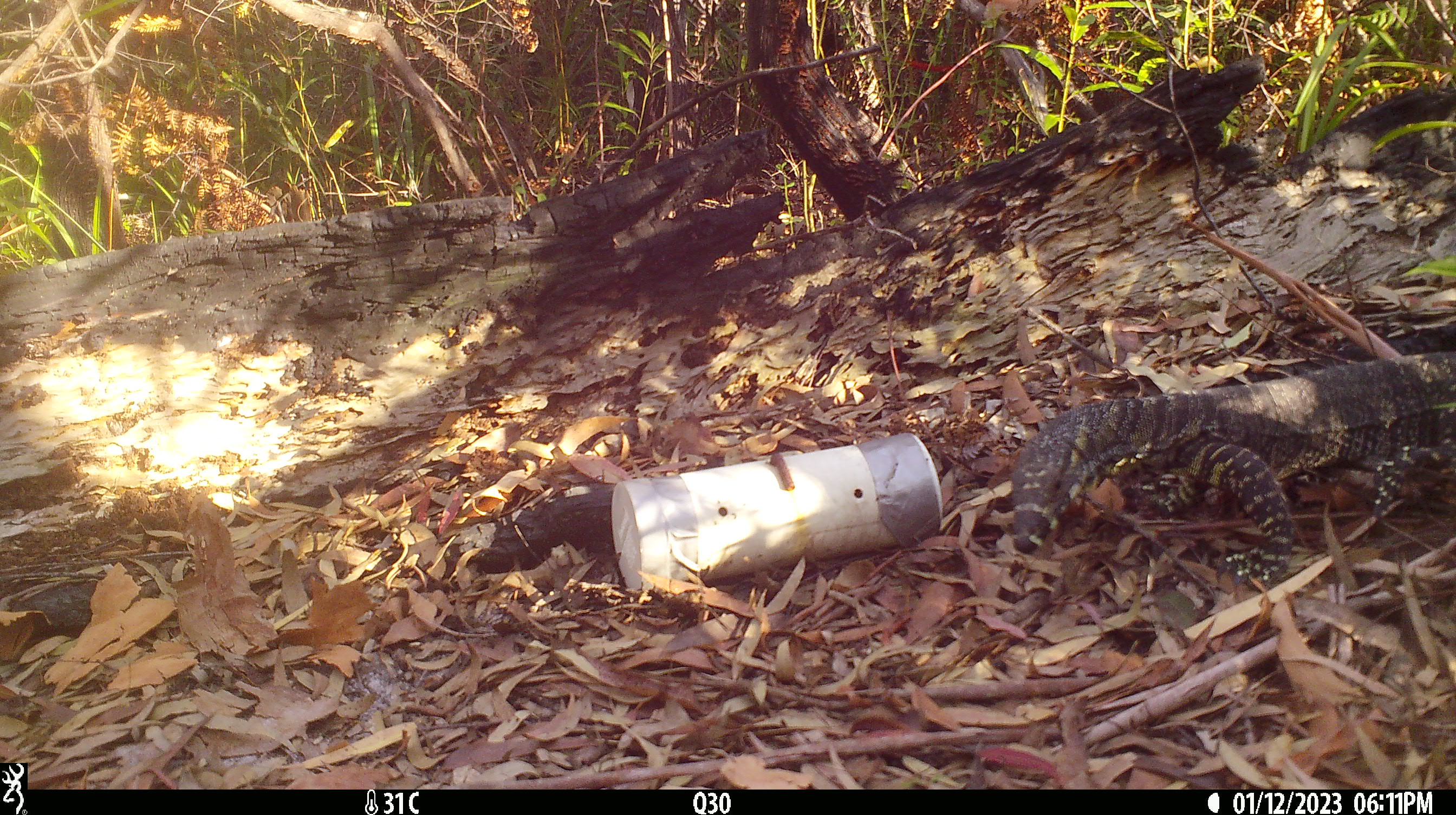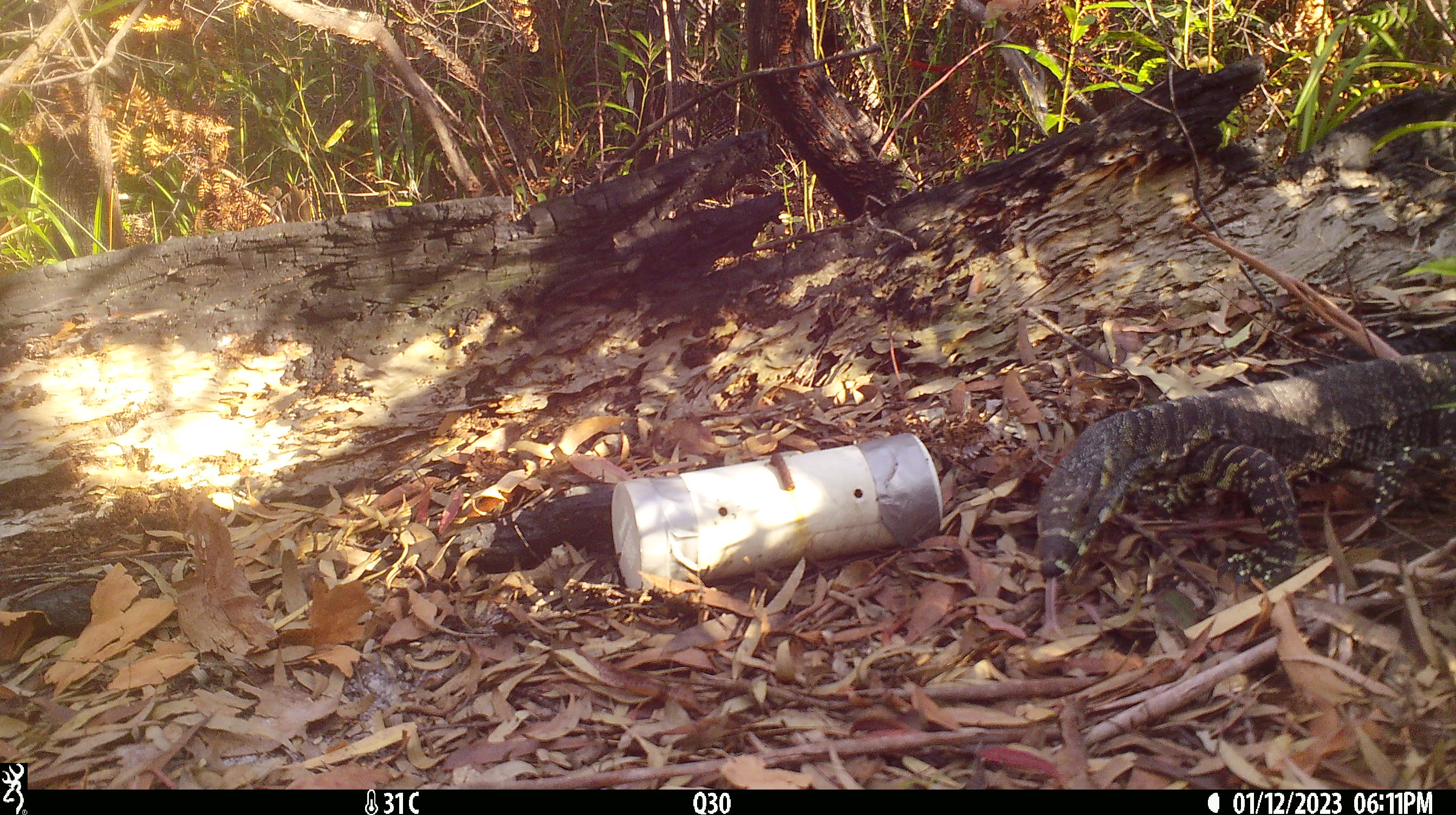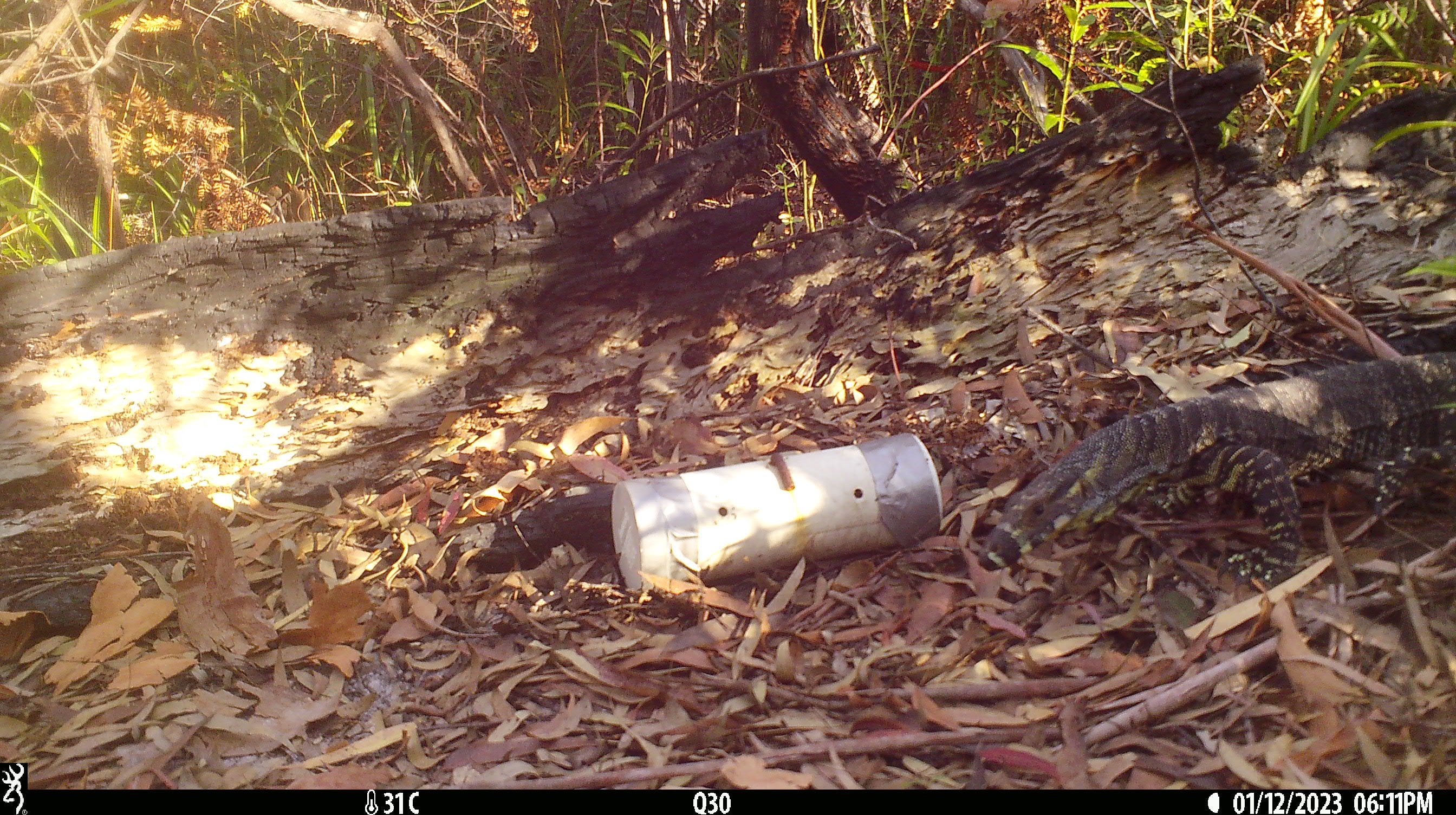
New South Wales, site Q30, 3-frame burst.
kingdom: Animalia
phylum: Chordata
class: Reptilia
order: Squamata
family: Varanidae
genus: Varanus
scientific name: Varanus varius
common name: lace monitor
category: goanna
Goanna (lace monitor) (Varanus varius).